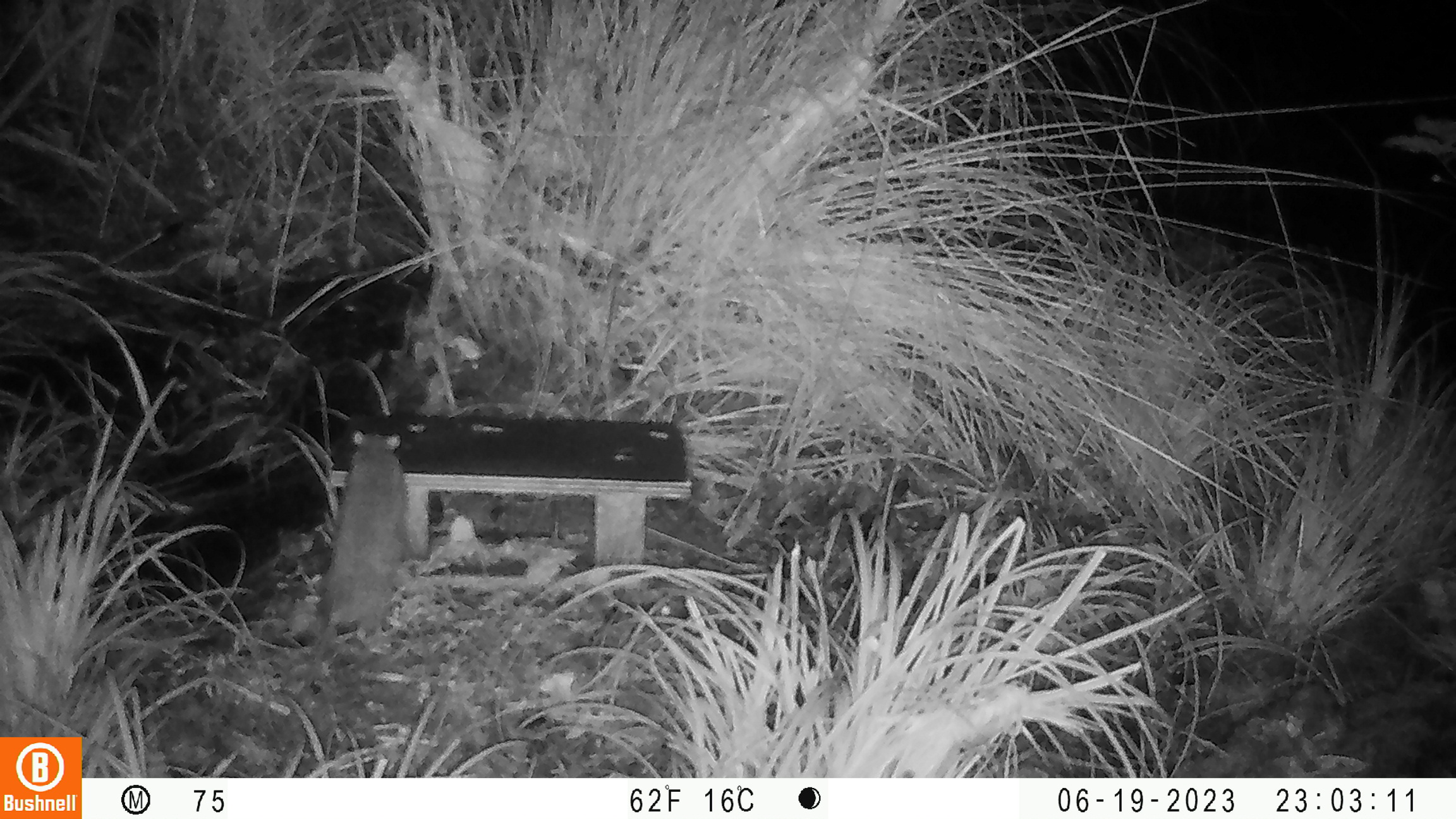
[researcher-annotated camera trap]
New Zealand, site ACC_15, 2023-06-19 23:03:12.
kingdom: Animalia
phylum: Chordata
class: Mammalia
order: Rodentia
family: Muridae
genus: Rattus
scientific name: Rattus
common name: rat